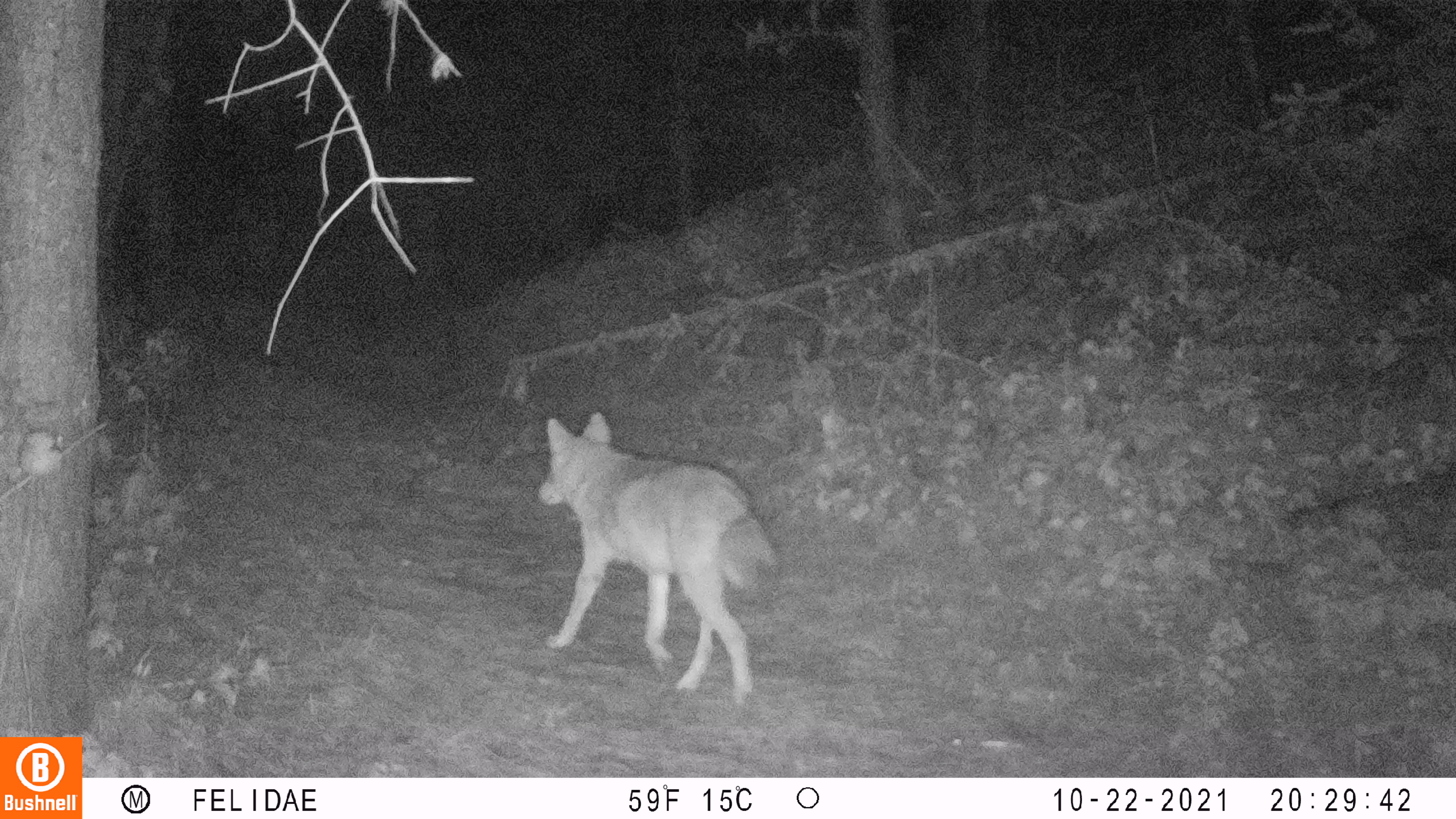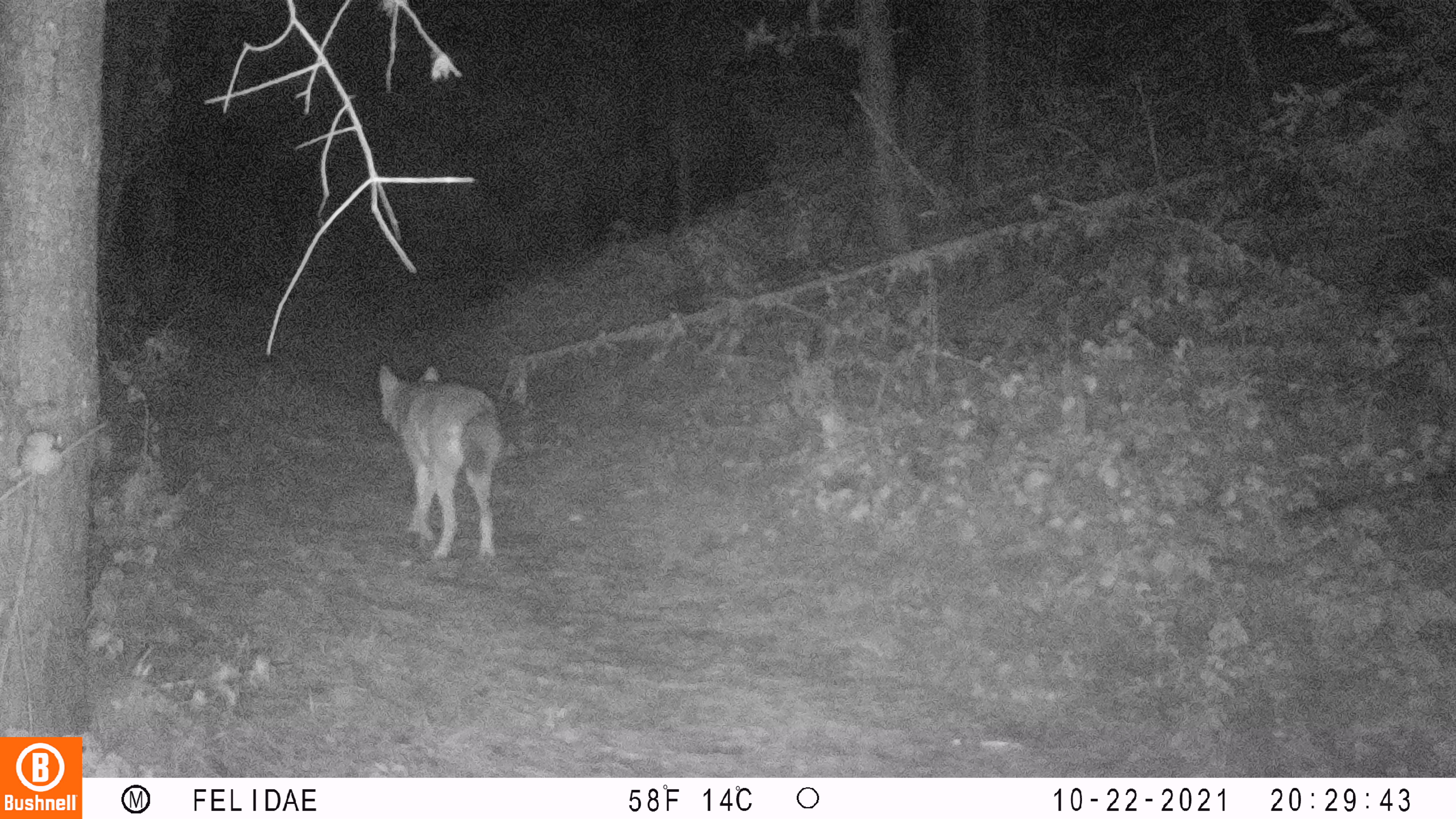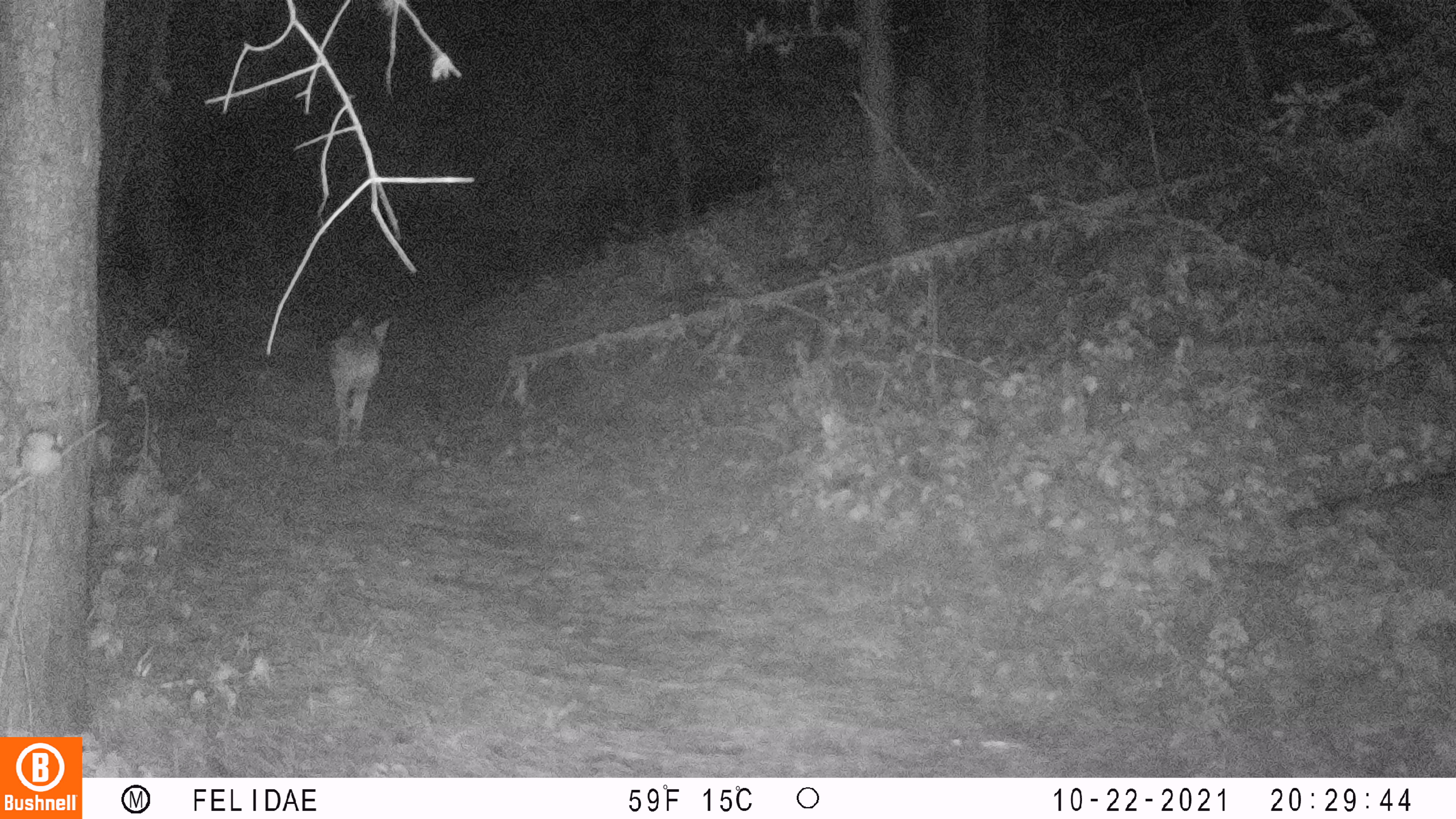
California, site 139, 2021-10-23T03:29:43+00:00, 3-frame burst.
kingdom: Animalia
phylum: Chordata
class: Mammalia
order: Carnivora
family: Canidae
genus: Canis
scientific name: Canis latrans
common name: coyote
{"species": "coyote (Canis latrans)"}